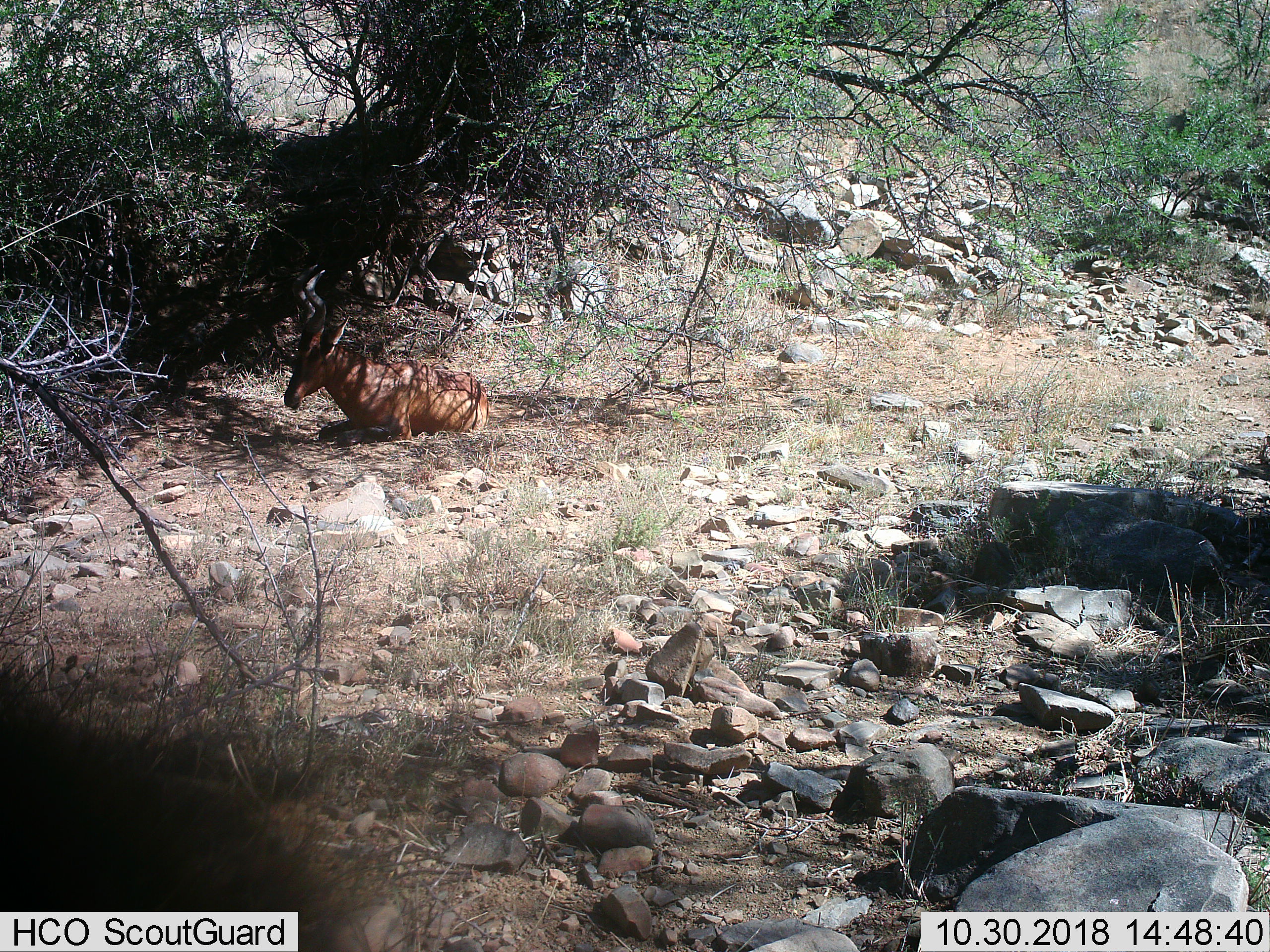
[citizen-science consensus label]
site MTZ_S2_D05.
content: unidentified animal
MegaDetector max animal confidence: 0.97